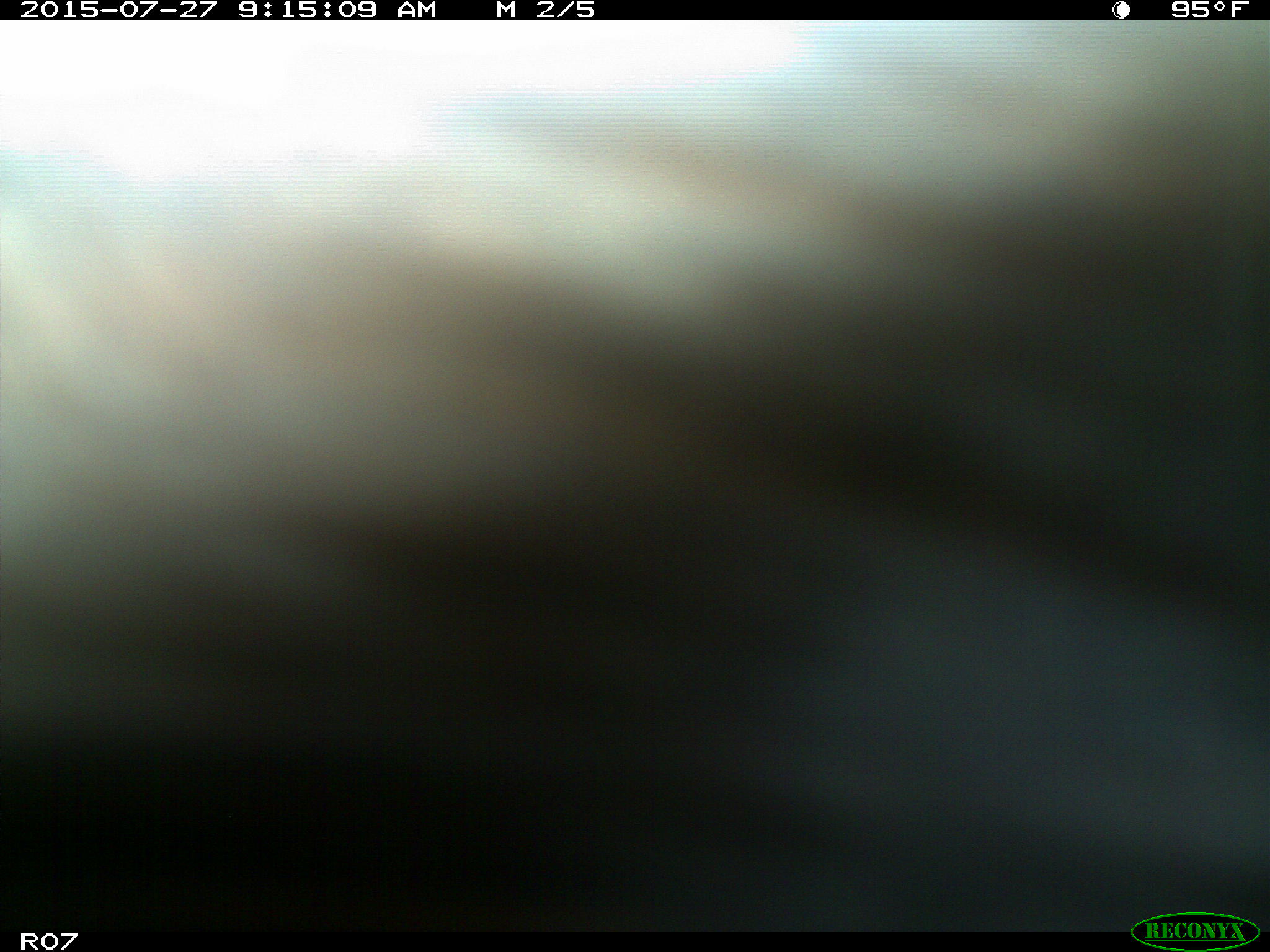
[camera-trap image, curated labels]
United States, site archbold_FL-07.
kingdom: Animalia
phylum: Chordata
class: Mammalia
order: Artiodactyla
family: Bovidae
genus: Bos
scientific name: Bos taurus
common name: domestic cow